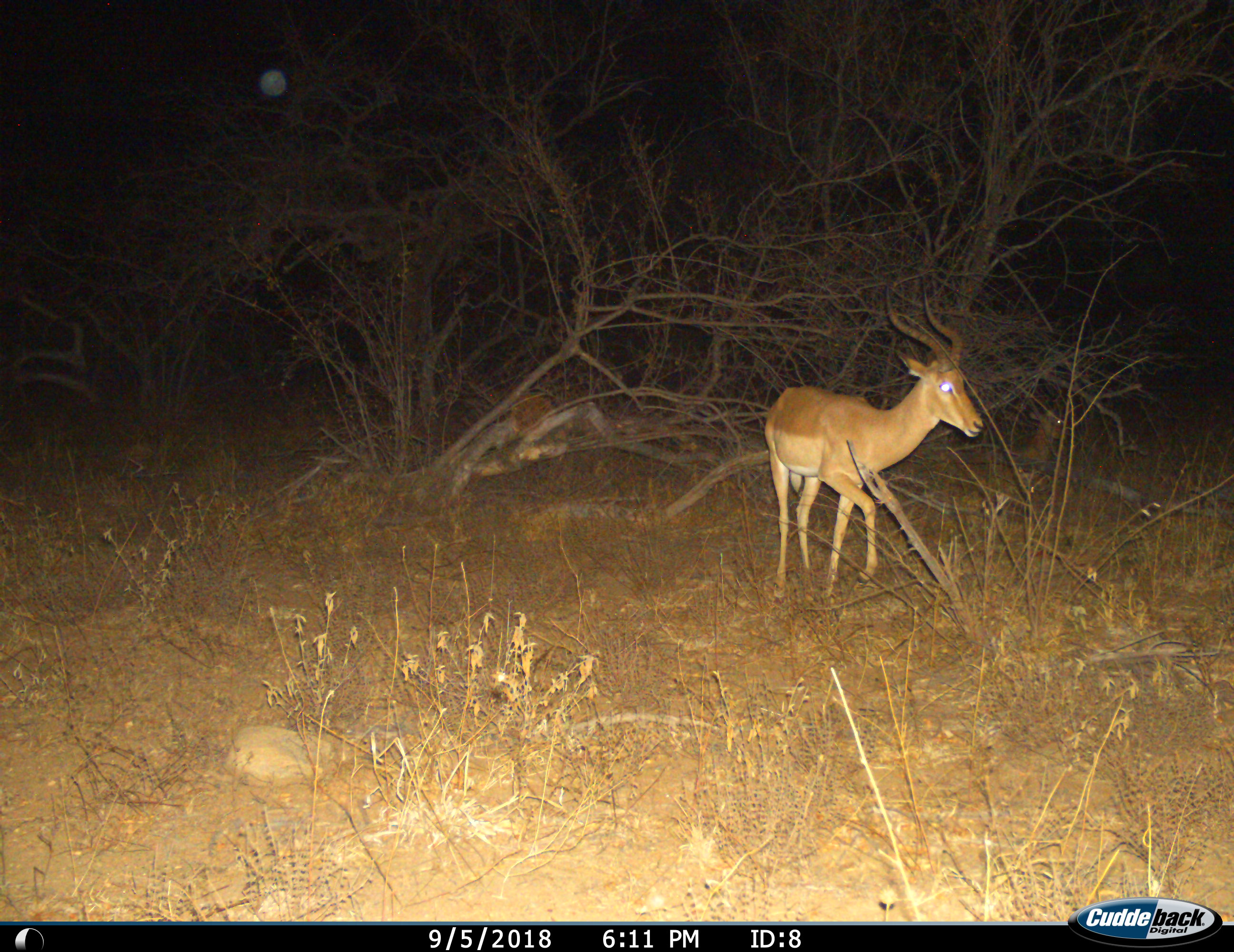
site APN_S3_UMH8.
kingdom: Animalia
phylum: Chordata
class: Mammalia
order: Artiodactyla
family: Bovidae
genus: Aepyceros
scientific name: Aepyceros melampus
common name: impala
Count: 1.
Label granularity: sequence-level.